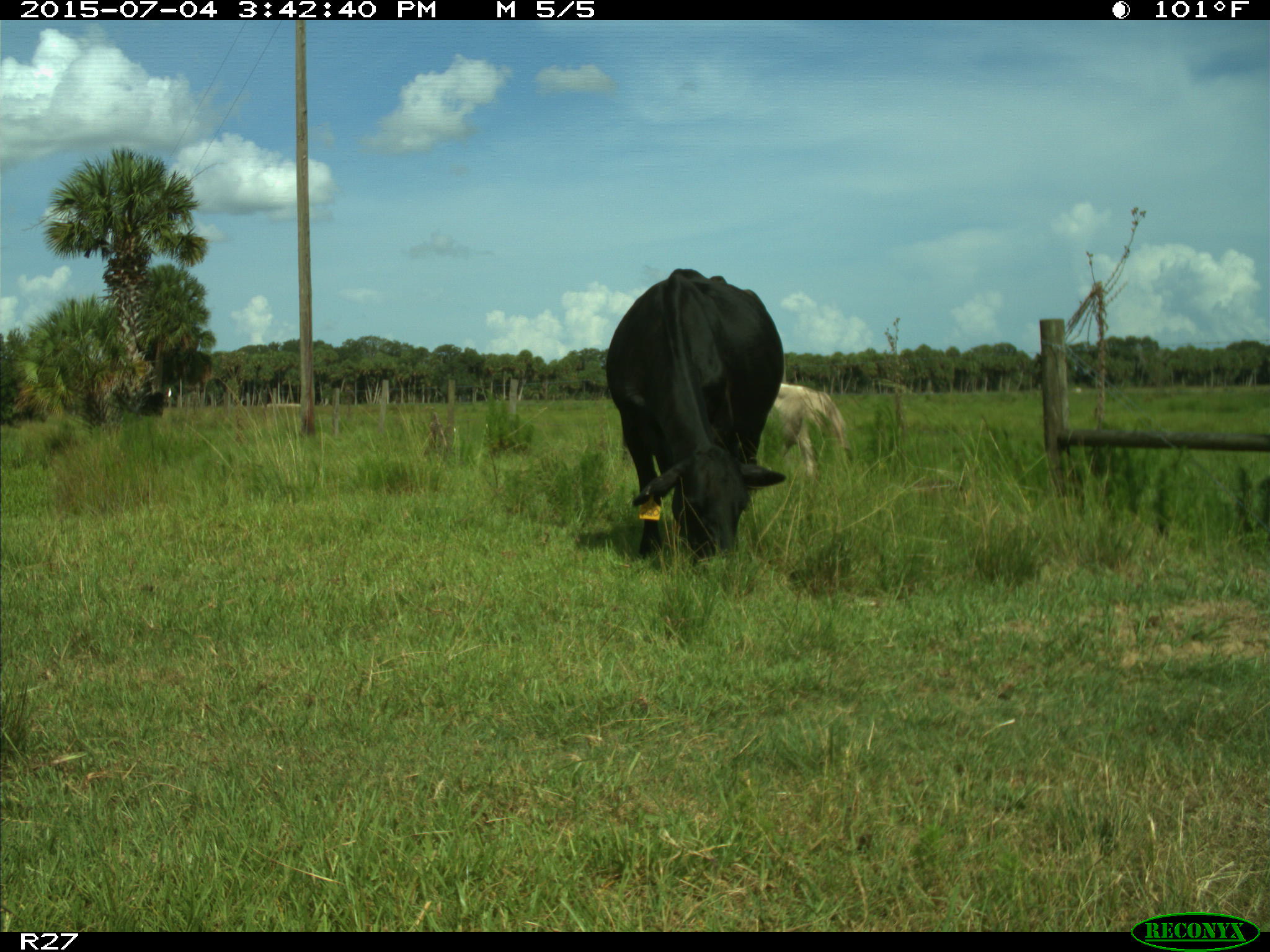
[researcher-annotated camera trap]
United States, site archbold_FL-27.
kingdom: Animalia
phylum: Chordata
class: Mammalia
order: Artiodactyla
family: Bovidae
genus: Bos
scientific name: Bos taurus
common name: domestic cow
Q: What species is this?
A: Bos taurus (domestic cow).